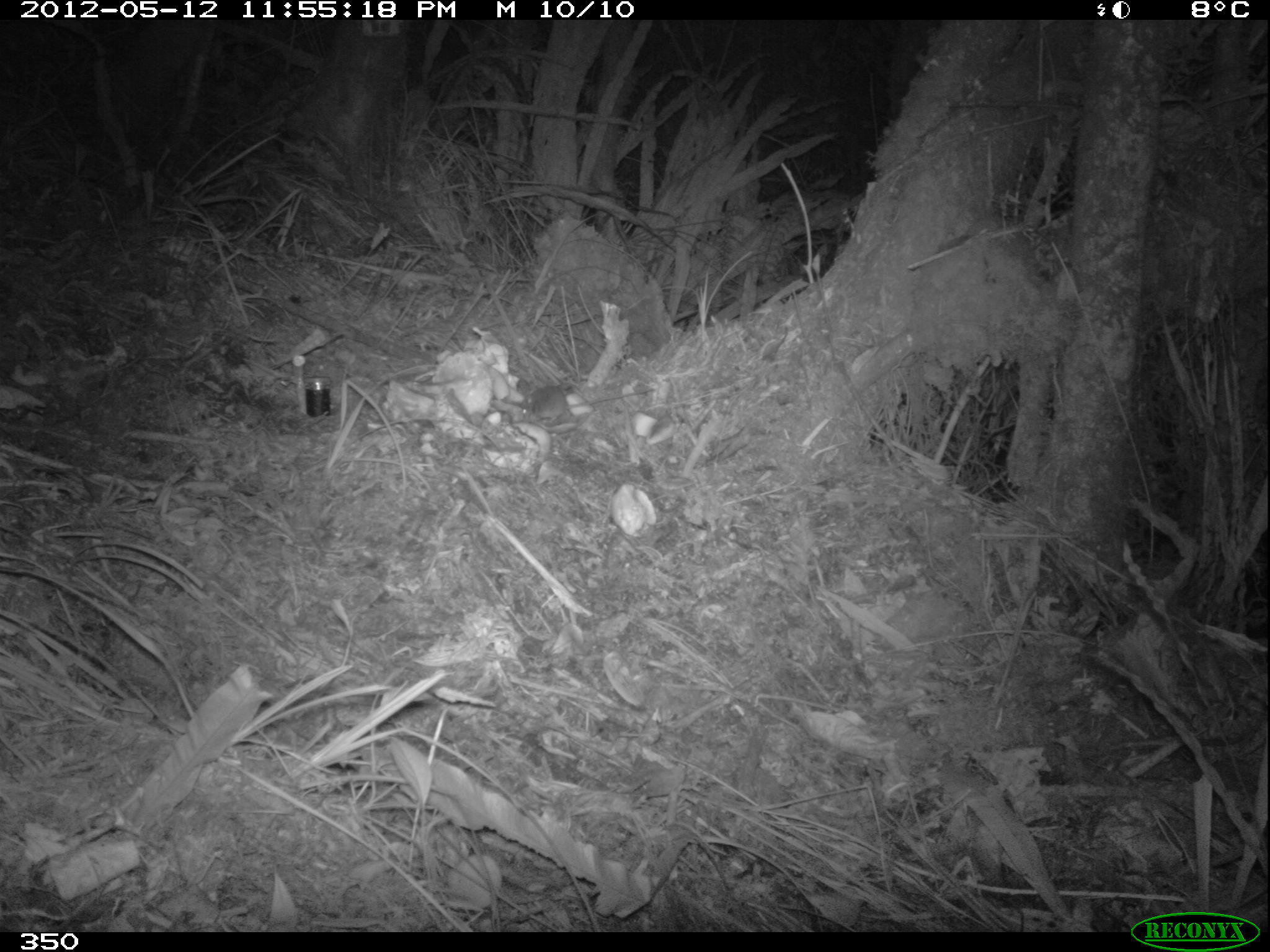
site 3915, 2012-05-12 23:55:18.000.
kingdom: Animalia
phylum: Chordata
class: Mammalia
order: Rodentia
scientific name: Rodentia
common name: rodents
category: unknown rodent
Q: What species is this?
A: Unknown rodent (rodents) (Rodentia).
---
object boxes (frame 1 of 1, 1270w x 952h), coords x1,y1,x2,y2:
unknown rodent: 518,384,655,422